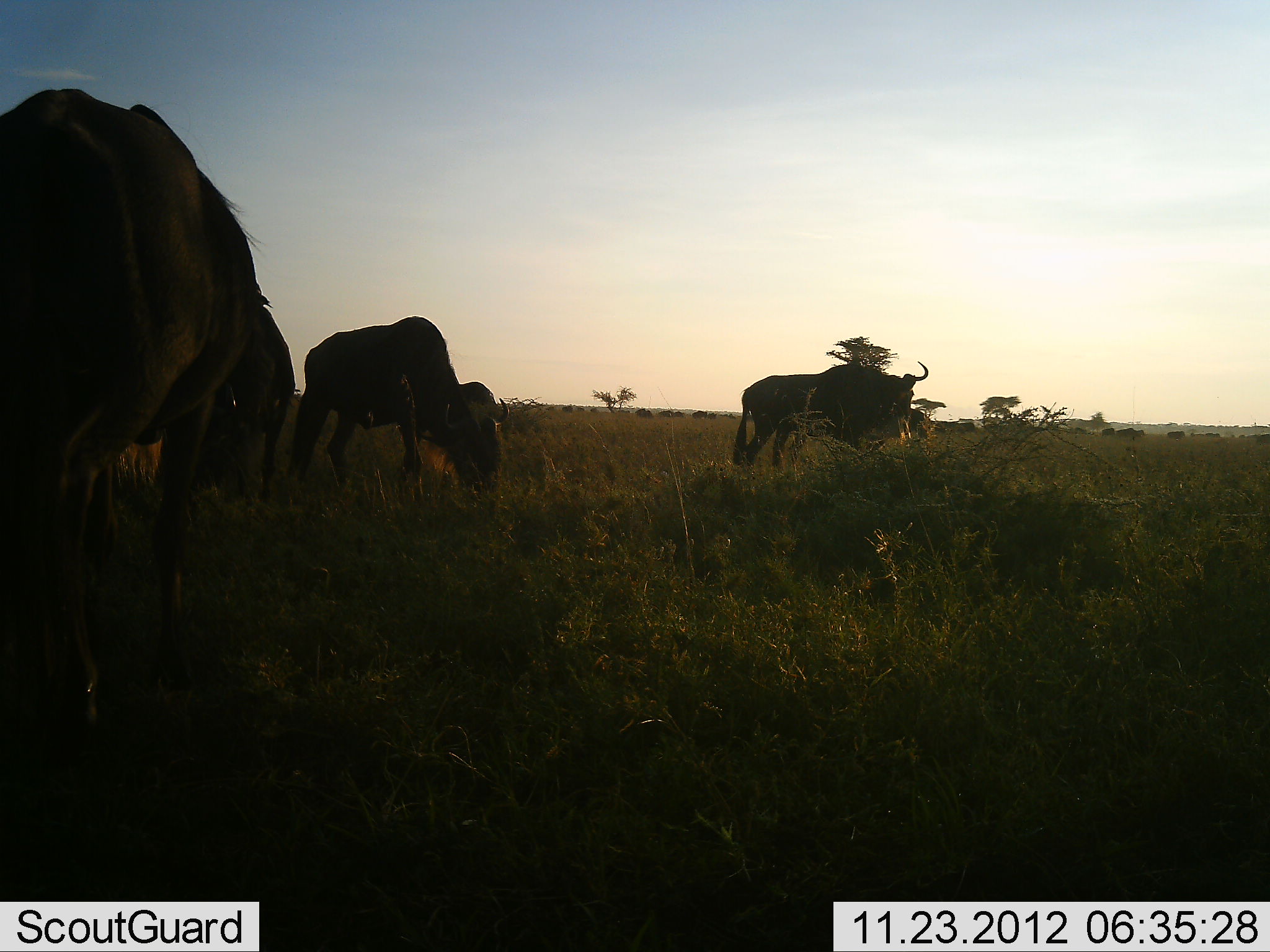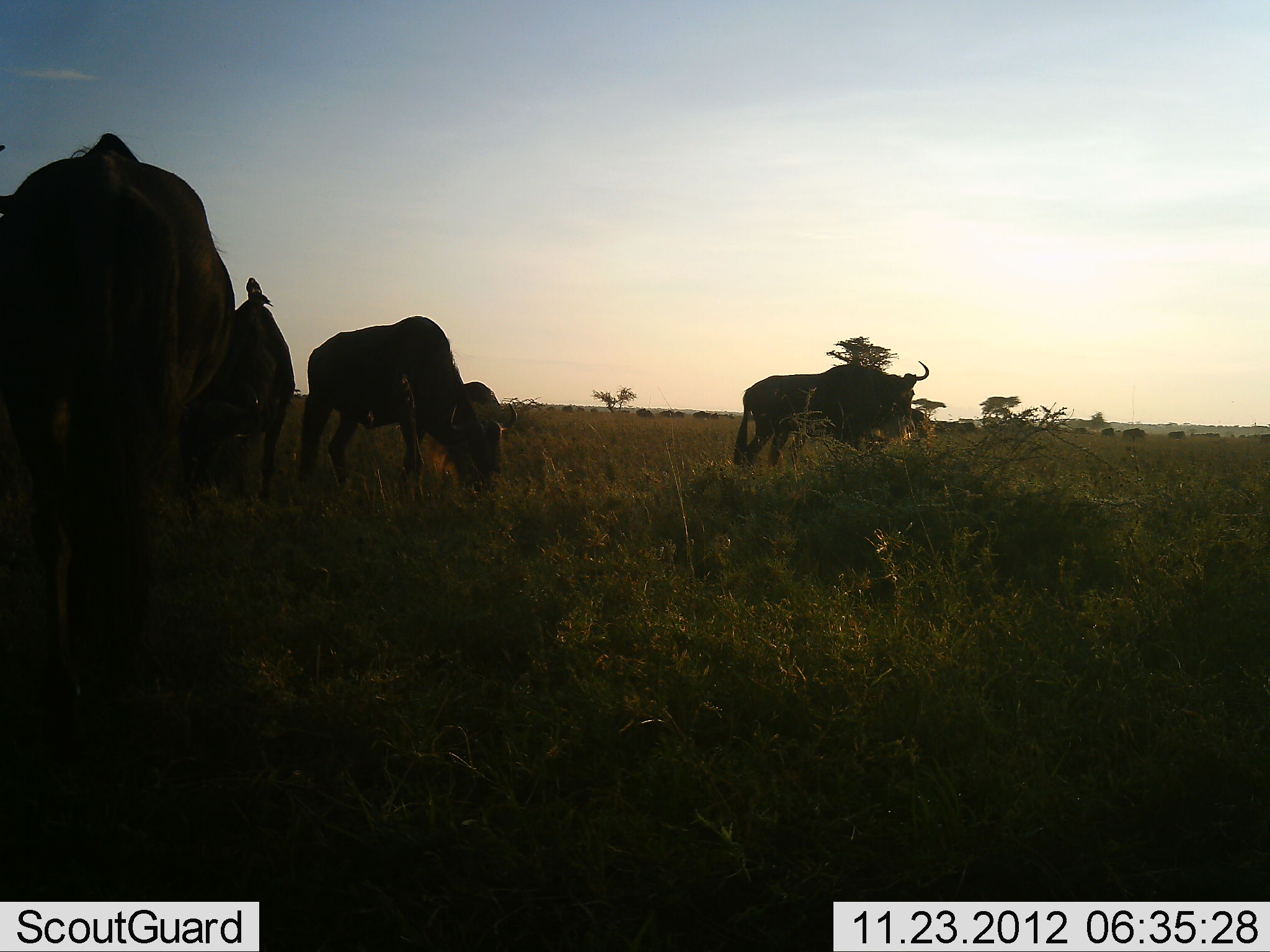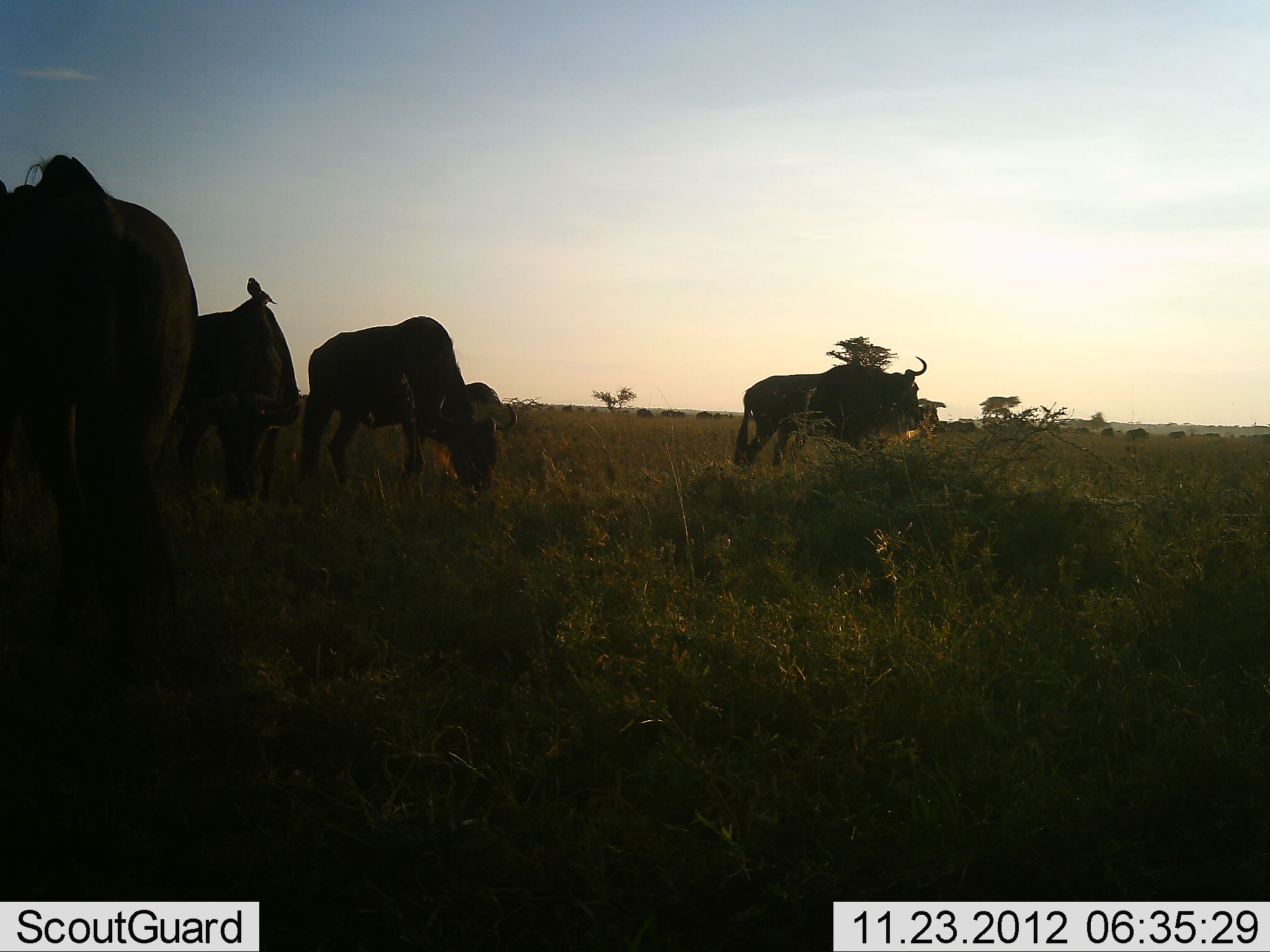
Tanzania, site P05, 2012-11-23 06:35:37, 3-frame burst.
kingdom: Animalia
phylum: Chordata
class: Mammalia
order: Artiodactyla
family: Bovidae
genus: Connochaetes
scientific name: Connochaetes taurinus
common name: blue wildebeest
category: wildebeest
Wildebeest (blue wildebeest) (Connochaetes taurinus), count 5. Behavior (volunteer vote fractions): standing 50%, resting 0%, moving 31%, interacting 0%. Young present (vote fraction): 0%. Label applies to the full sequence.